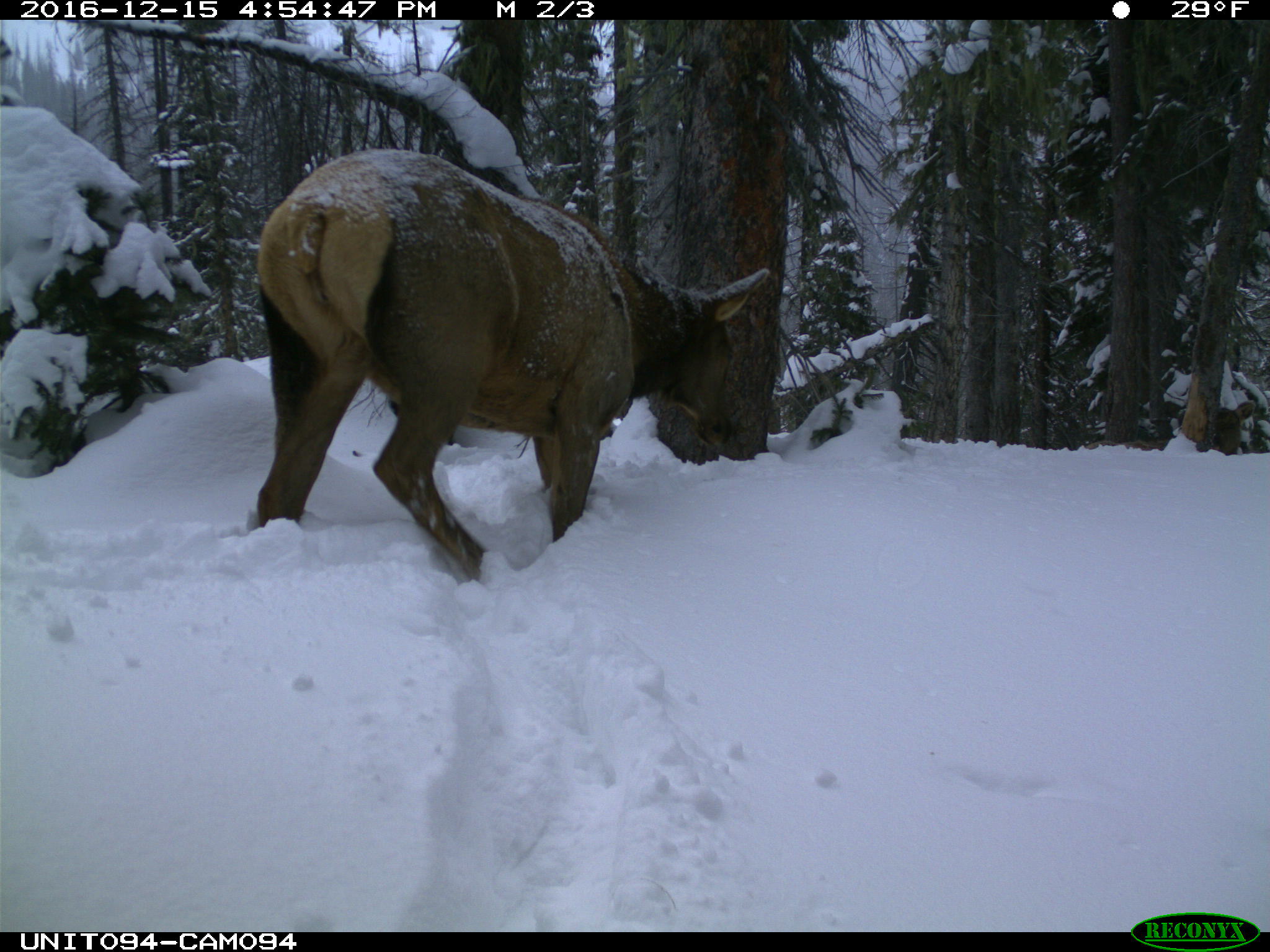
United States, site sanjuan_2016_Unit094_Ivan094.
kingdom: Animalia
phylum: Chordata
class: Mammalia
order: Artiodactyla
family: Cervidae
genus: Cervus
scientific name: Cervus elaphus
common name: red deer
Cervus elaphus (red deer).